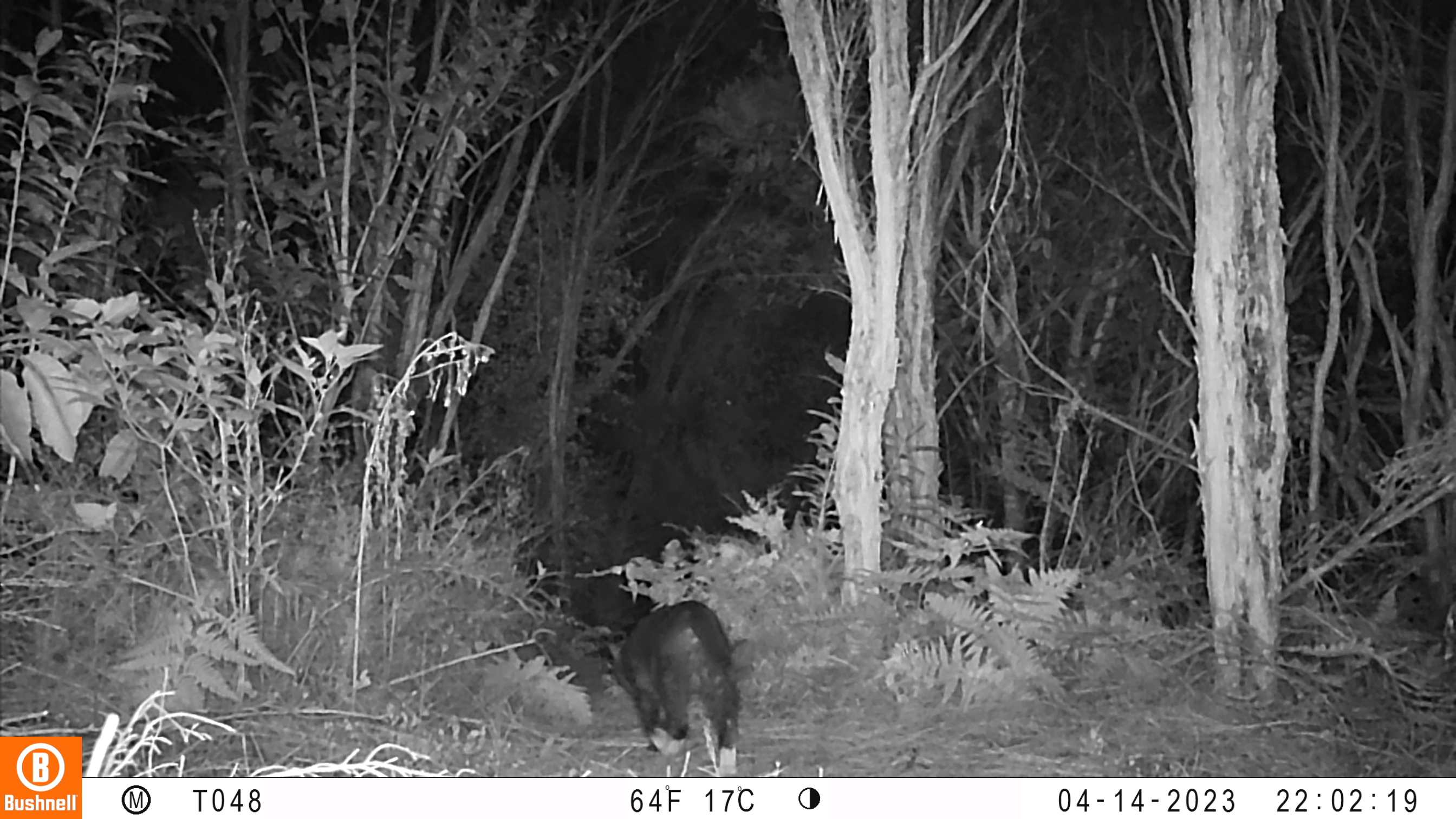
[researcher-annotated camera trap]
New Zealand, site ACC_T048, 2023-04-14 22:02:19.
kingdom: Animalia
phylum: Chordata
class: Mammalia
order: Carnivora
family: Felidae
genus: Felis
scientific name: Felis catus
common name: domestic cat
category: cat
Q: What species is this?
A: Cat (domestic cat) (Felis catus).